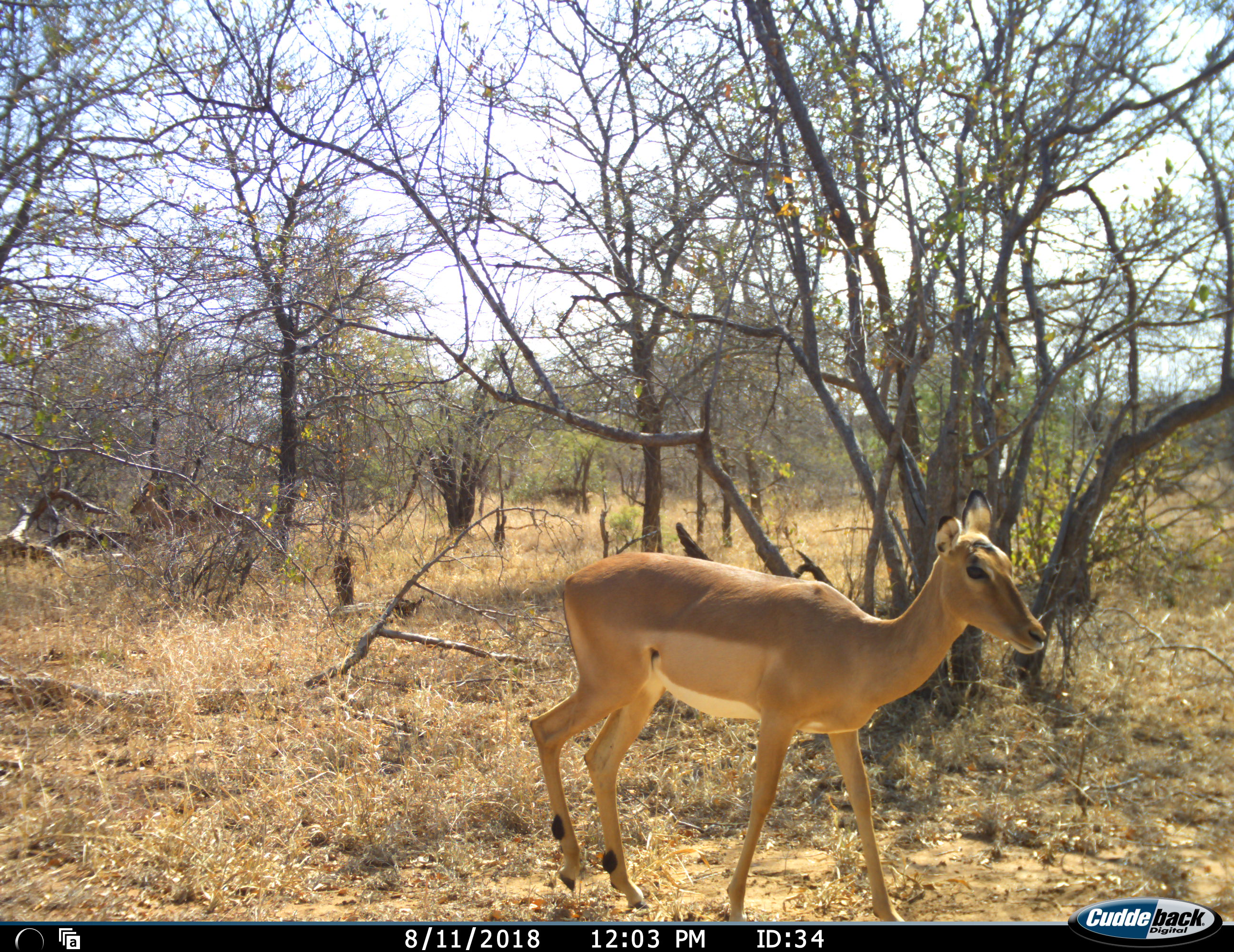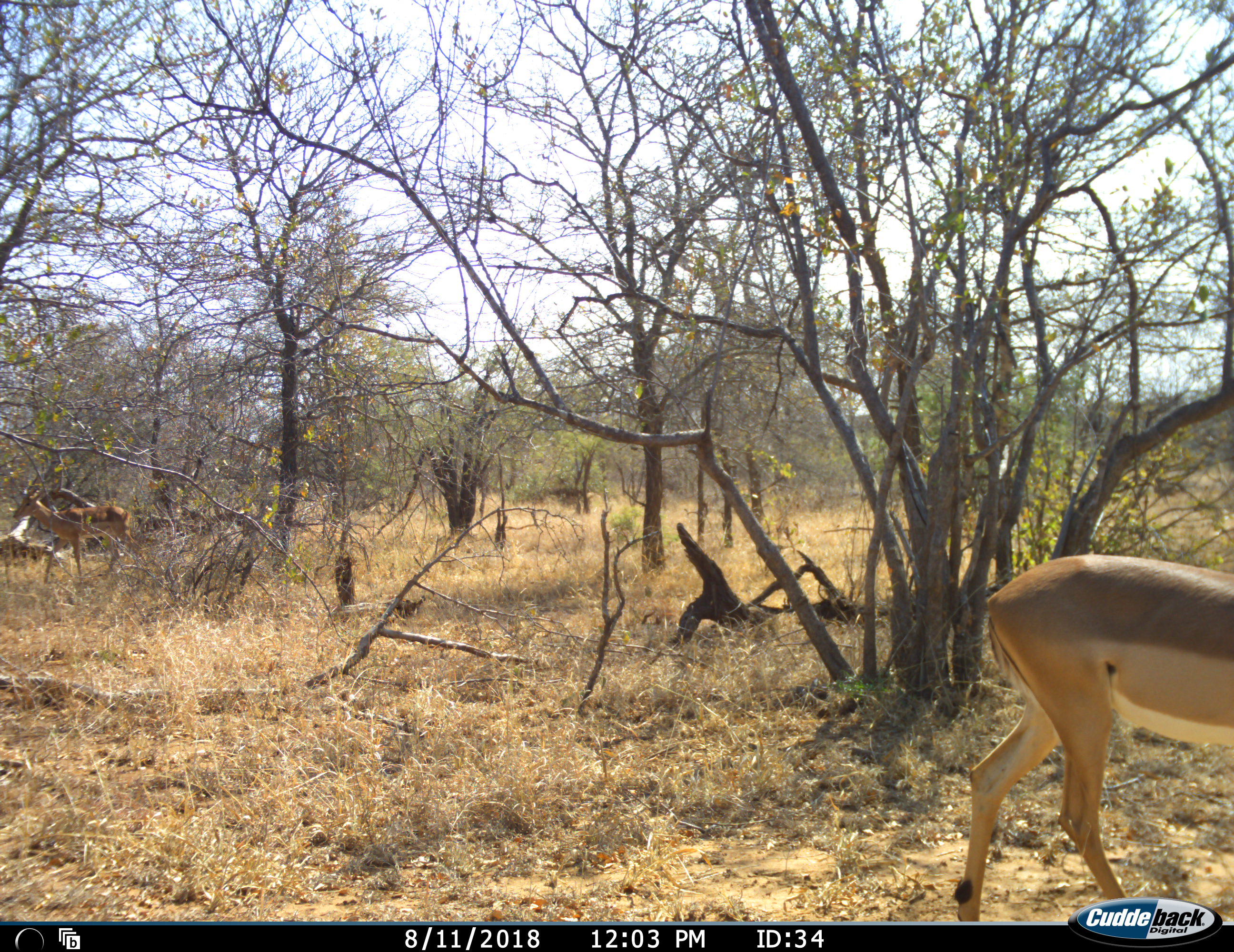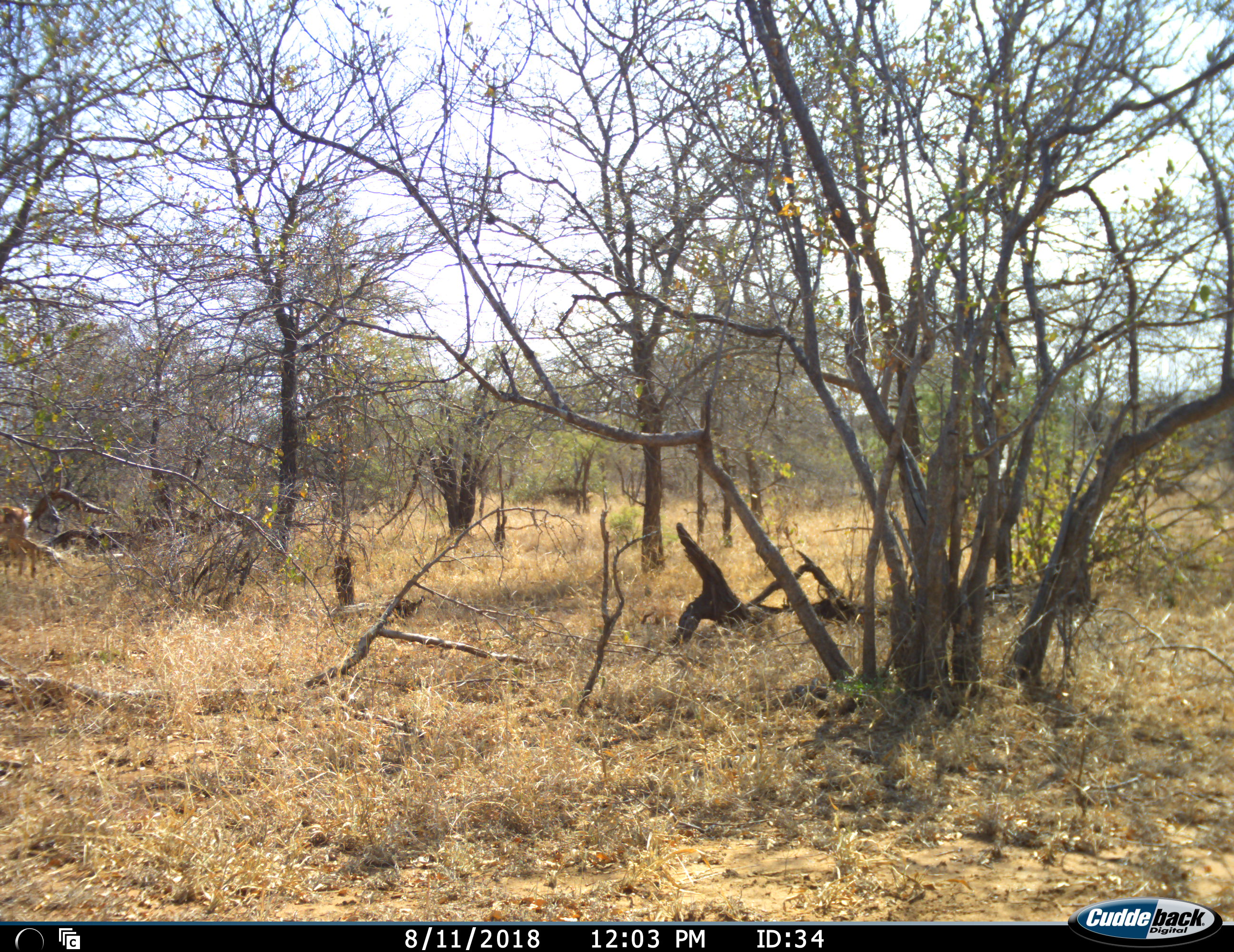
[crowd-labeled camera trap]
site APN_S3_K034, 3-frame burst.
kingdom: Animalia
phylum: Chordata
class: Mammalia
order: Artiodactyla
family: Bovidae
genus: Aepyceros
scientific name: Aepyceros melampus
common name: impala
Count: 2.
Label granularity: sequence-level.